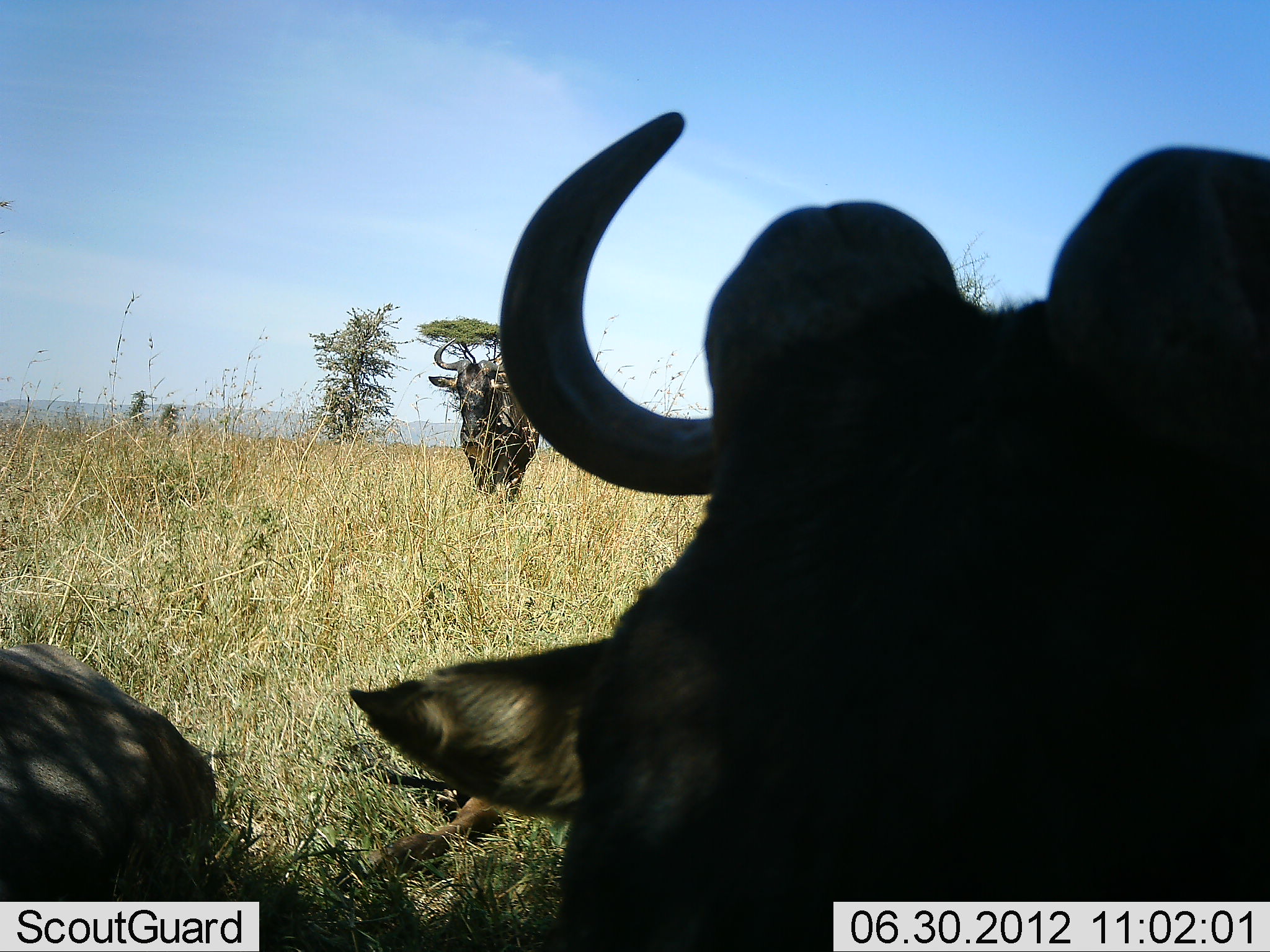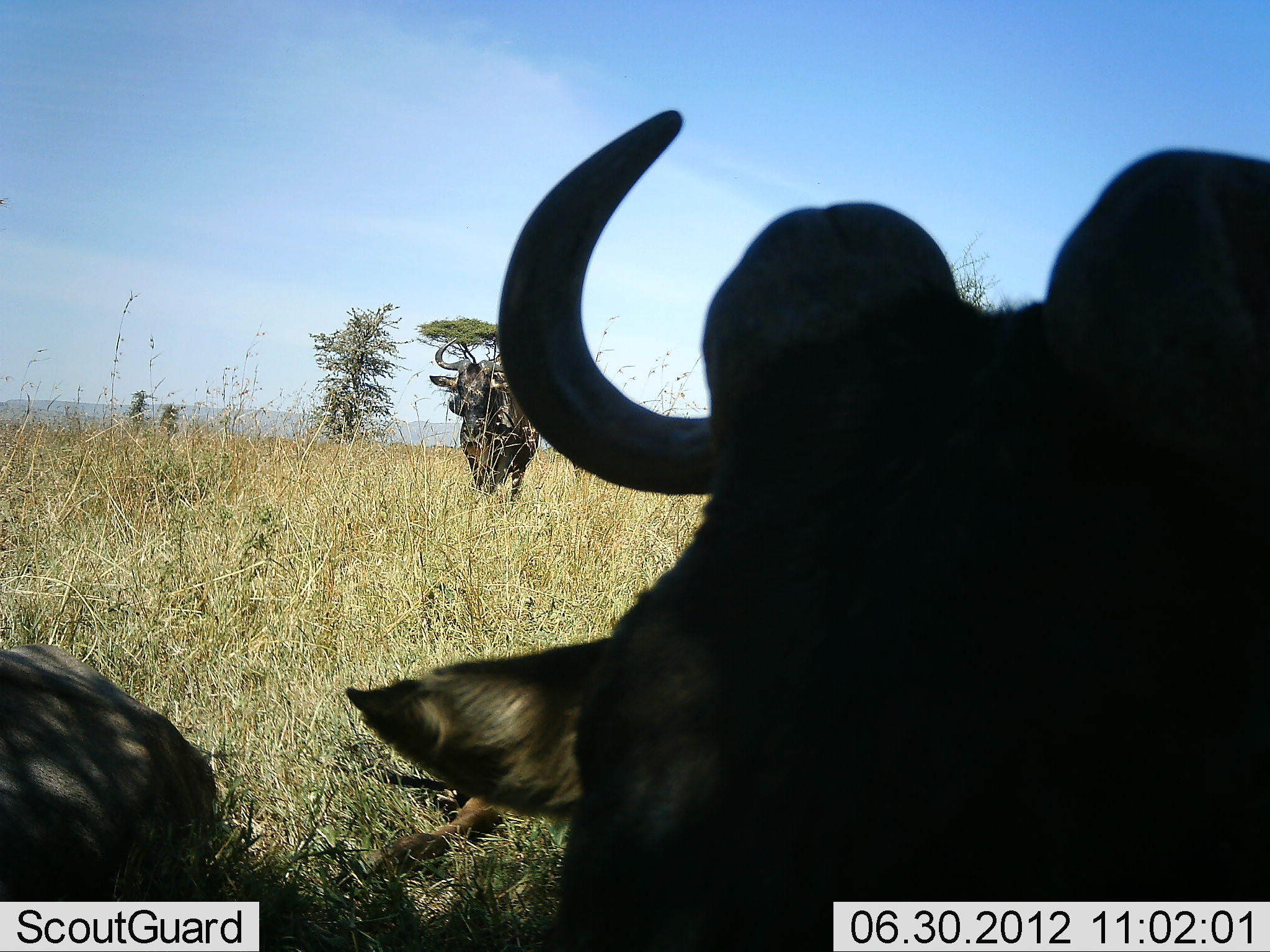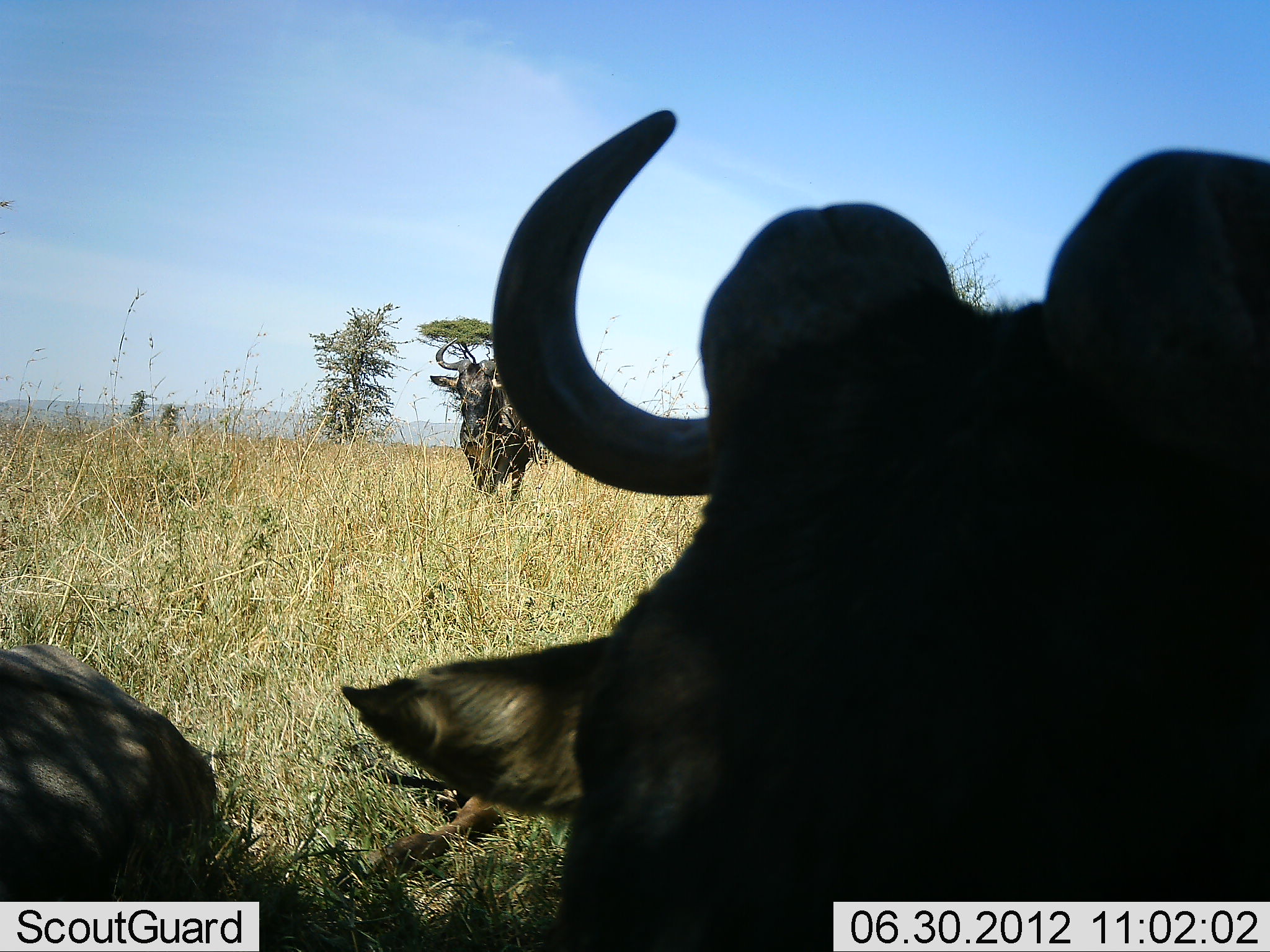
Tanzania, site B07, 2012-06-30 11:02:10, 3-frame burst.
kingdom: Animalia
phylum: Chordata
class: Mammalia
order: Artiodactyla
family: Bovidae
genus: Connochaetes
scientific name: Connochaetes taurinus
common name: blue wildebeest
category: wildebeest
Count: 3.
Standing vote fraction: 100%.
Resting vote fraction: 90%.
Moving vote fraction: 10%.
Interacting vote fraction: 10%.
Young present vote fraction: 10%.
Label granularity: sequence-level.